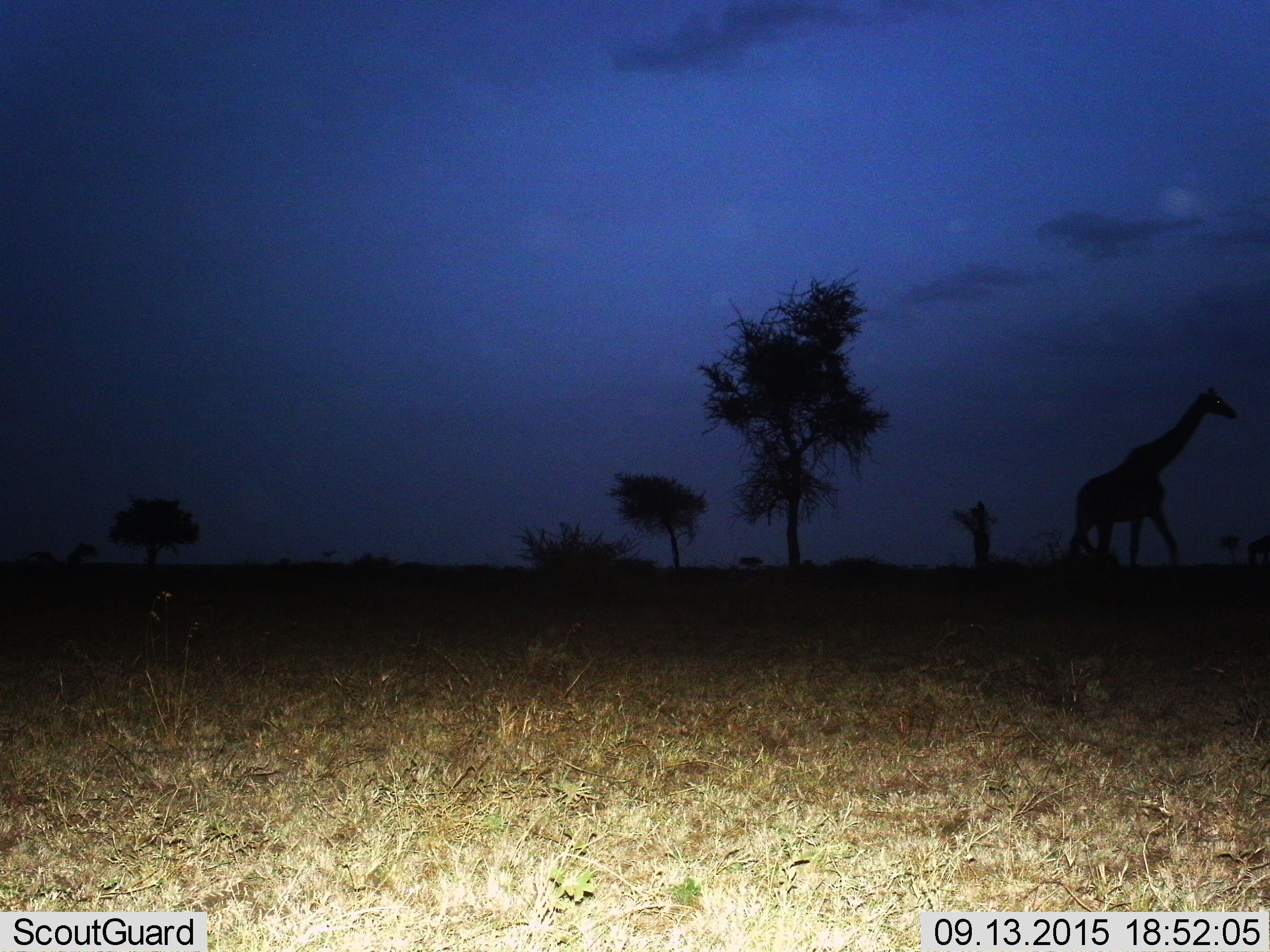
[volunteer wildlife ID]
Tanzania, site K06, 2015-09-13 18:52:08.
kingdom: Animalia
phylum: Chordata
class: Mammalia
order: Artiodactyla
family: Giraffidae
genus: Giraffa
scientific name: Giraffa camelopardalis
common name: giraffe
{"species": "giraffe (Giraffa camelopardalis)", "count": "1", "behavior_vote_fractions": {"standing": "44%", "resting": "11%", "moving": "67%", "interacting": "0%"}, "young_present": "22%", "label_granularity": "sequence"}